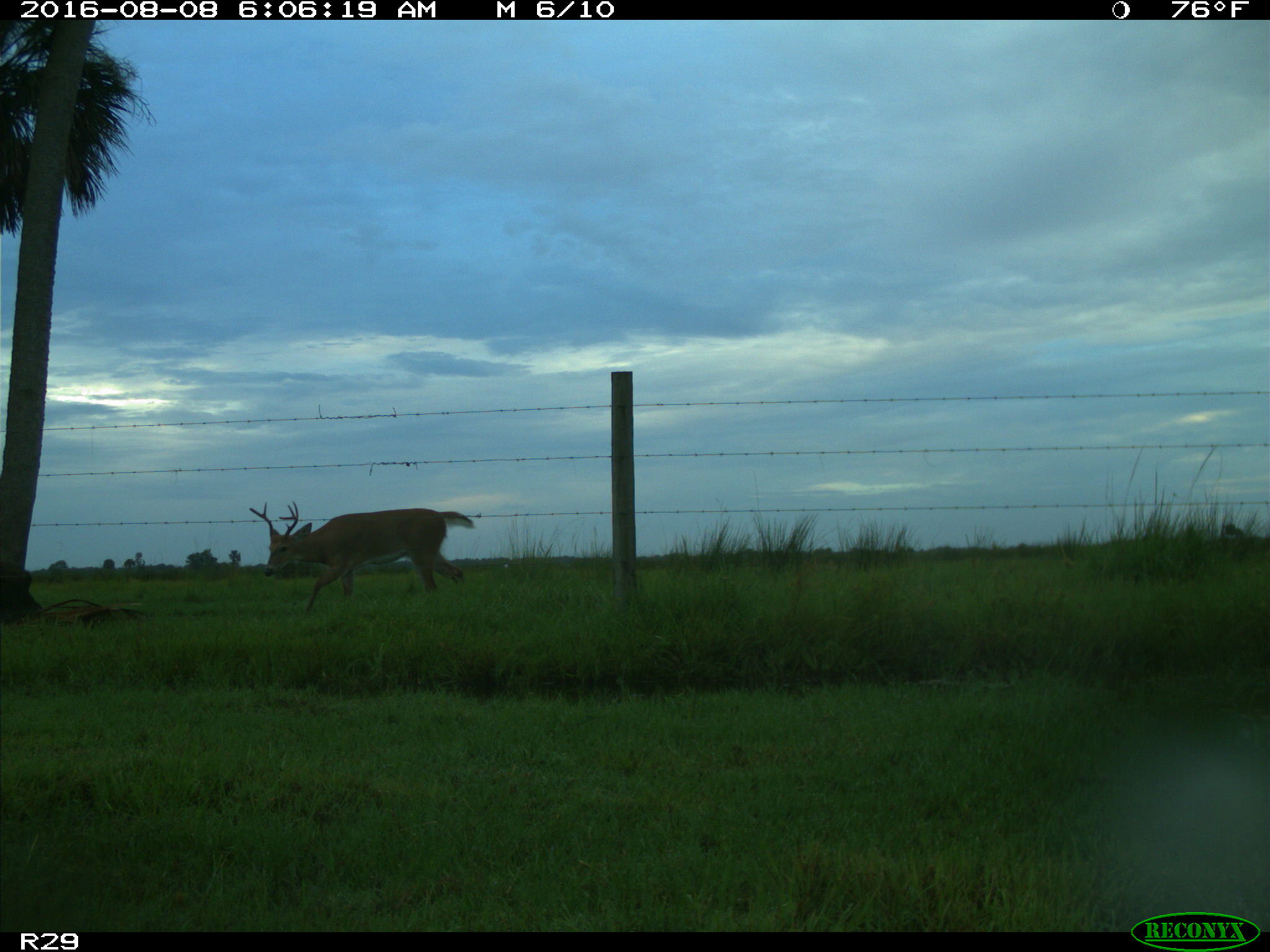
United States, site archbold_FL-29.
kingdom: Animalia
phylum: Chordata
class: Mammalia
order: Artiodactyla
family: Cervidae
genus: Odocoileus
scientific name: Odocoileus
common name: deer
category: unidentified deer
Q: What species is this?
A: Unidentified deer (deer) (Odocoileus).